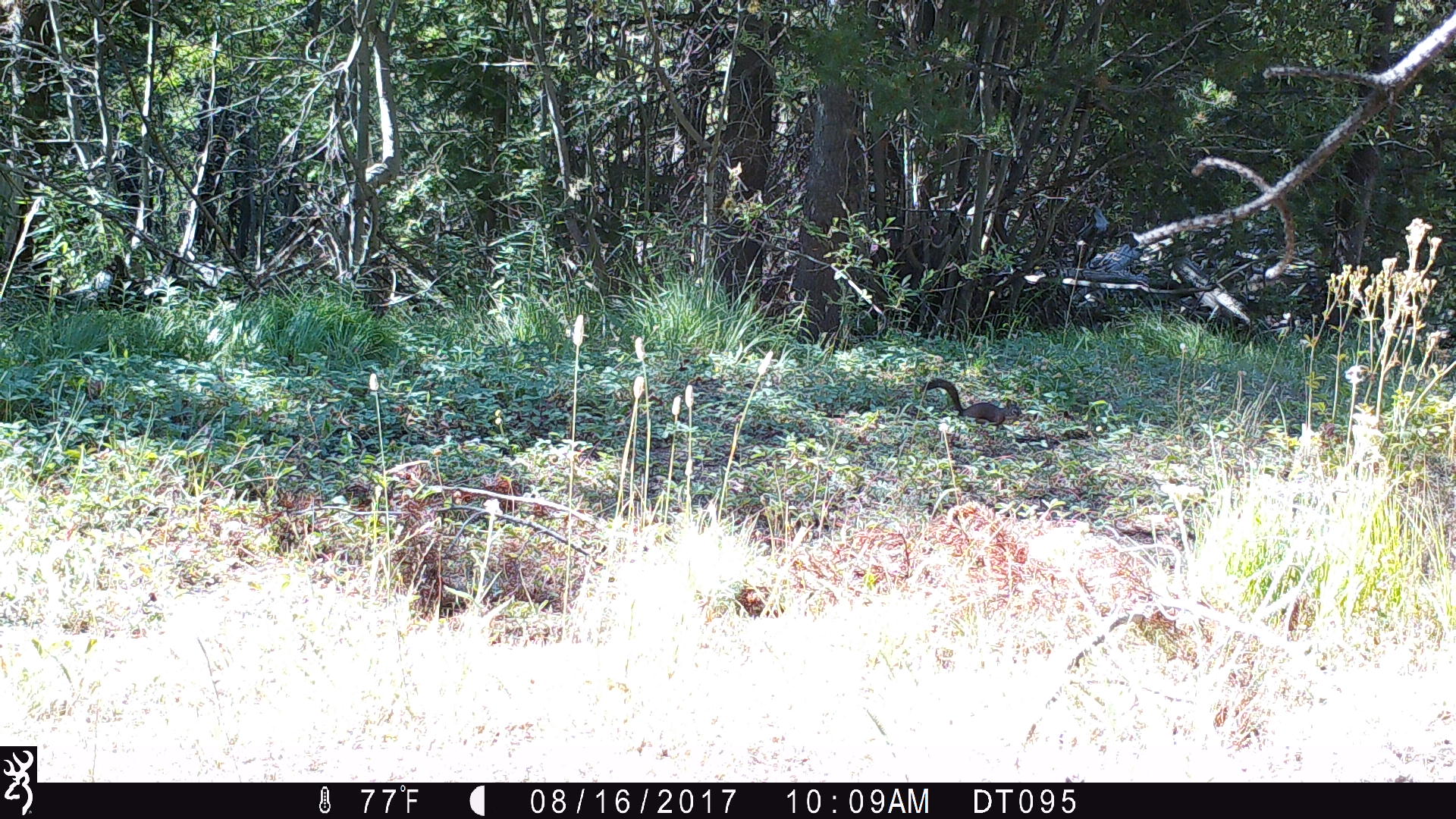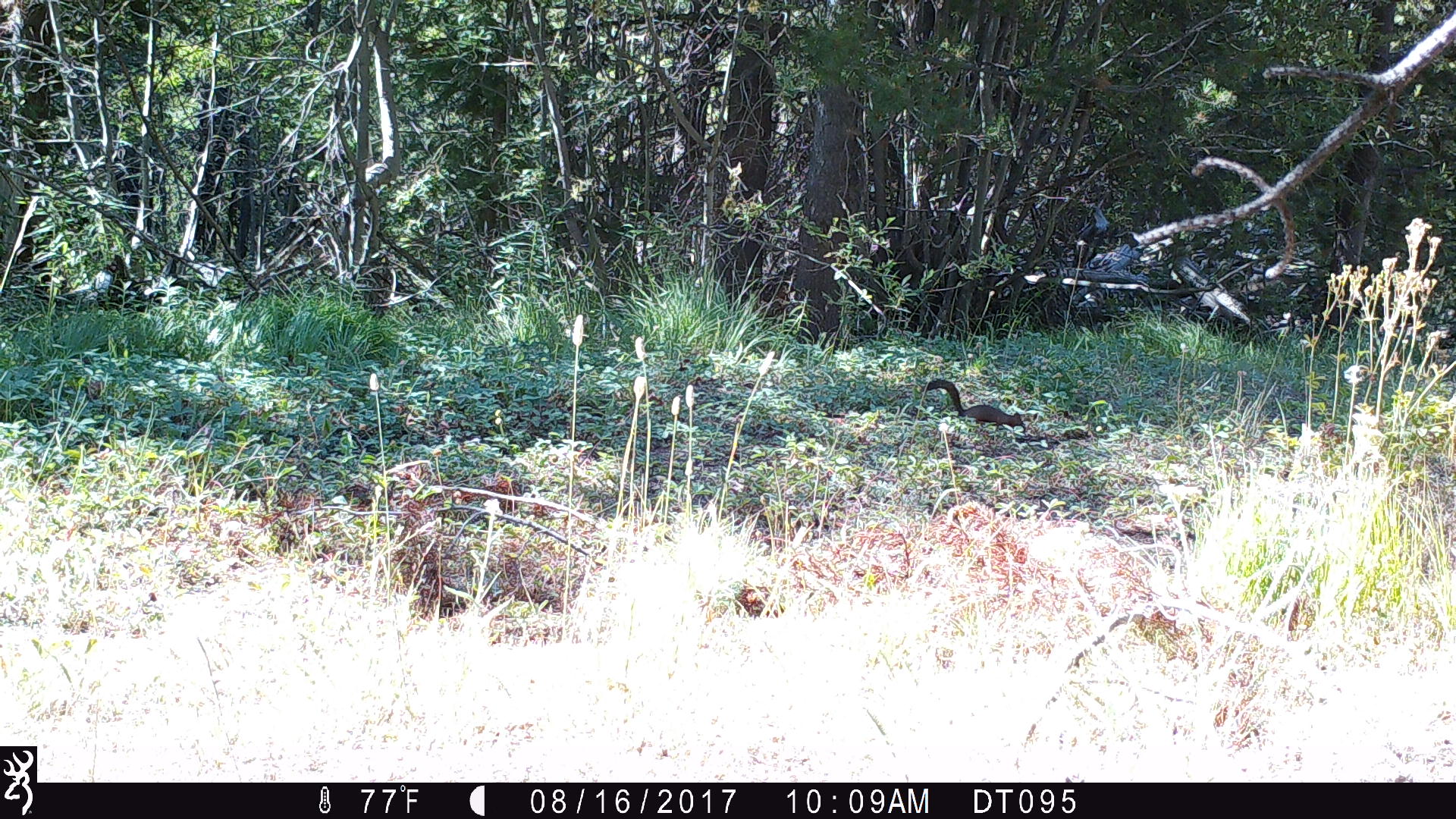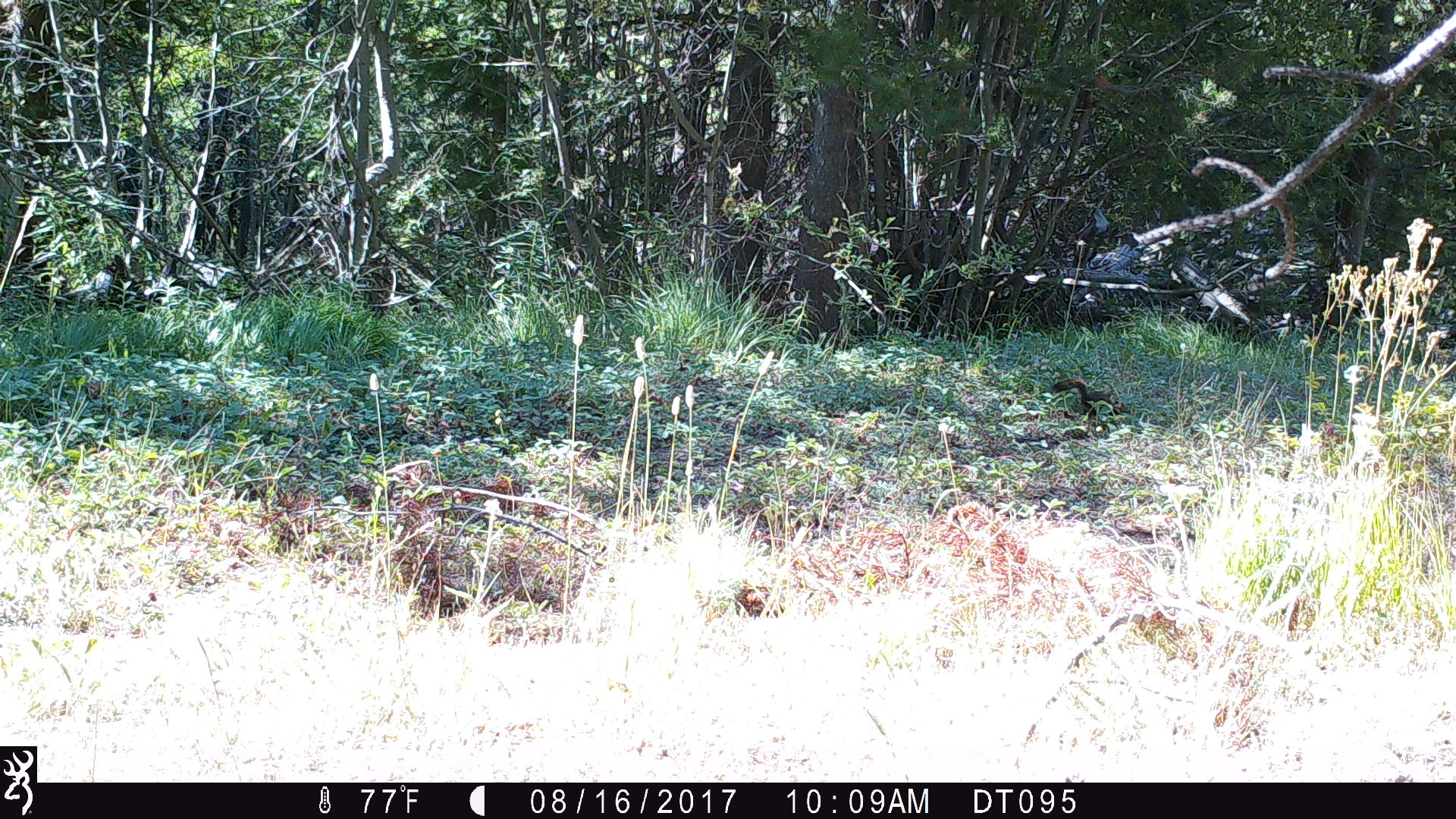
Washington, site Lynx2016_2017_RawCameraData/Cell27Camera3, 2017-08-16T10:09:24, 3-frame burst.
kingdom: Animalia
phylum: Chordata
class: Mammalia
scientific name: Mammalia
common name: small mammal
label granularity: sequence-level